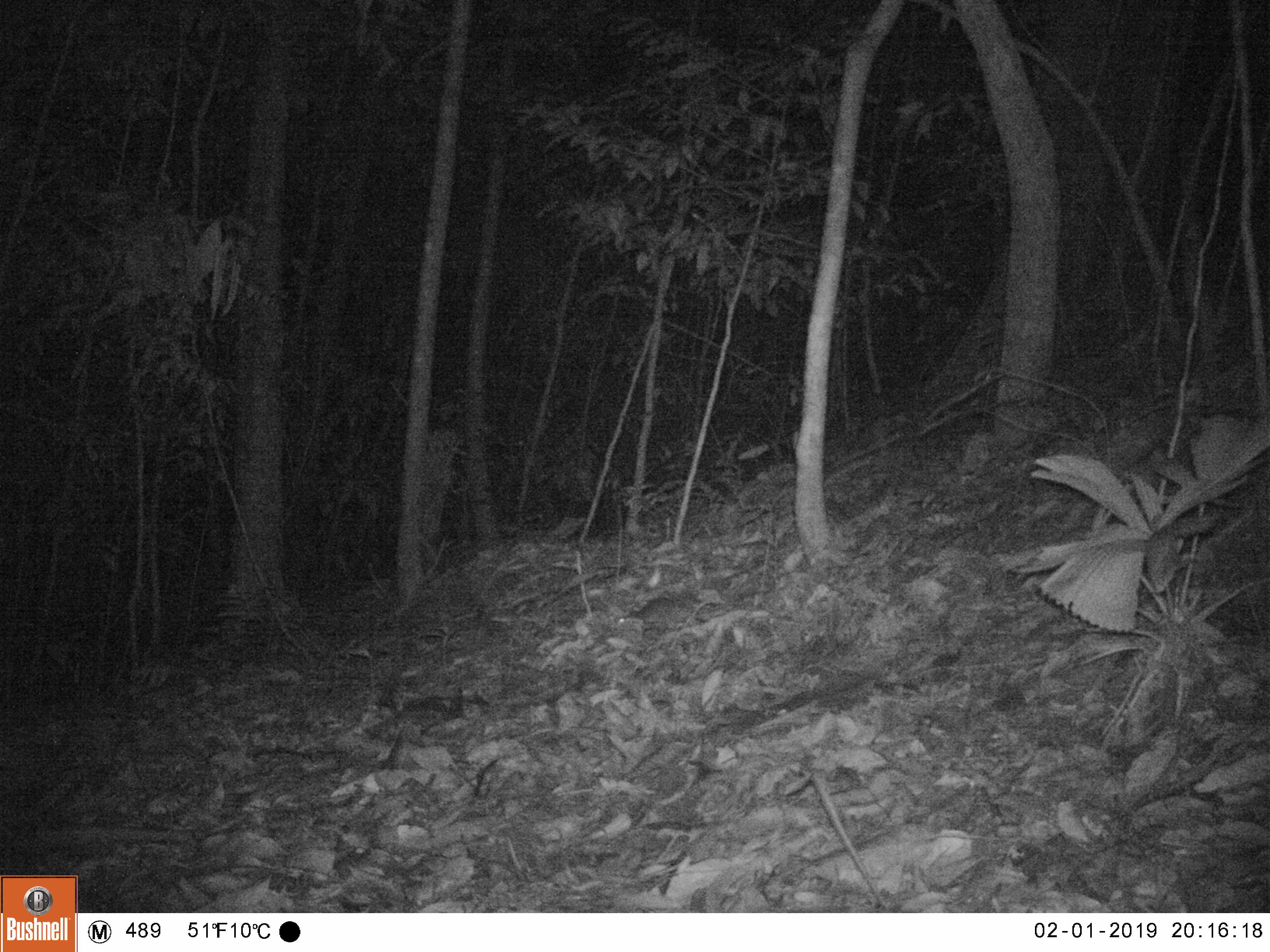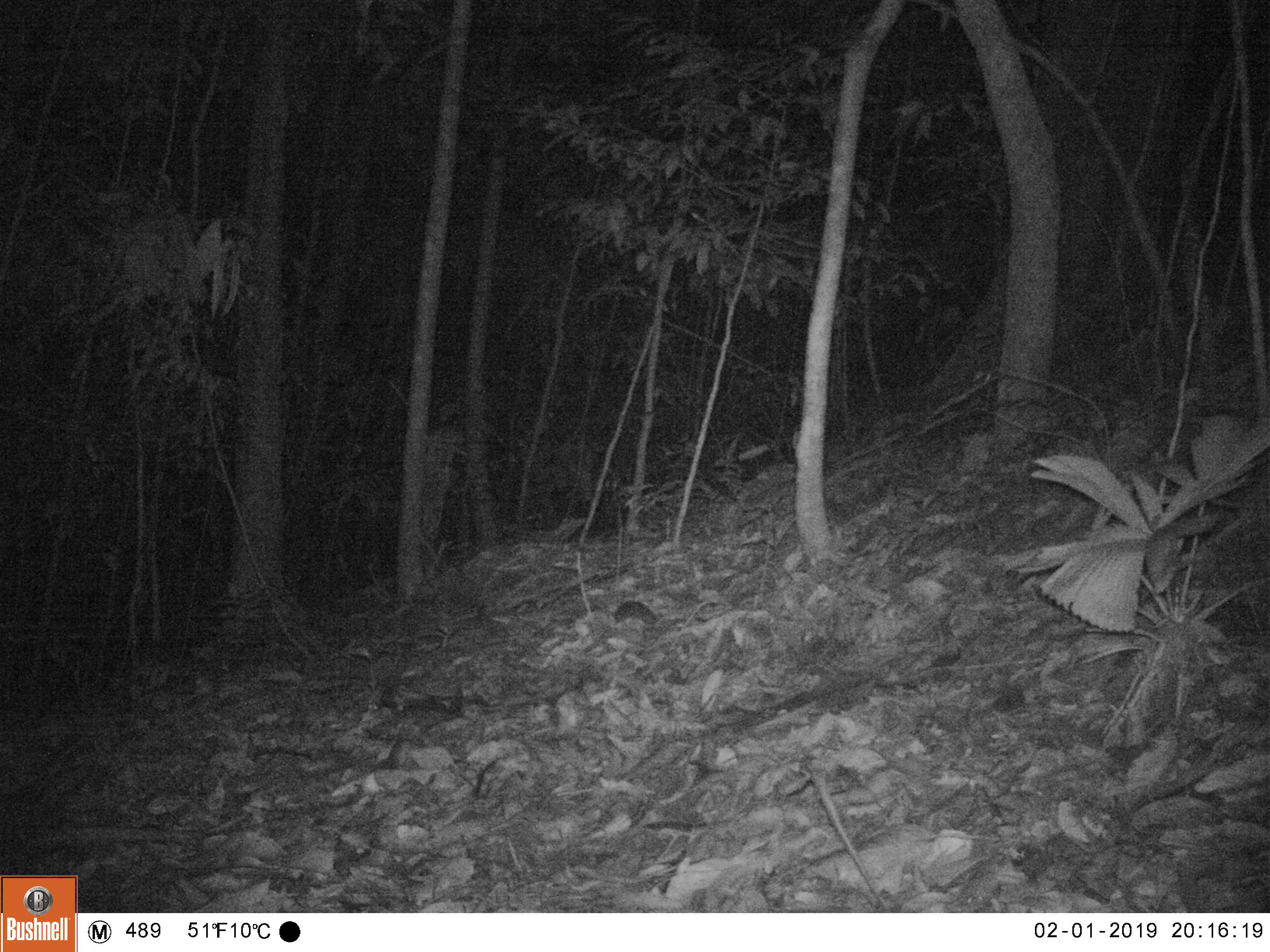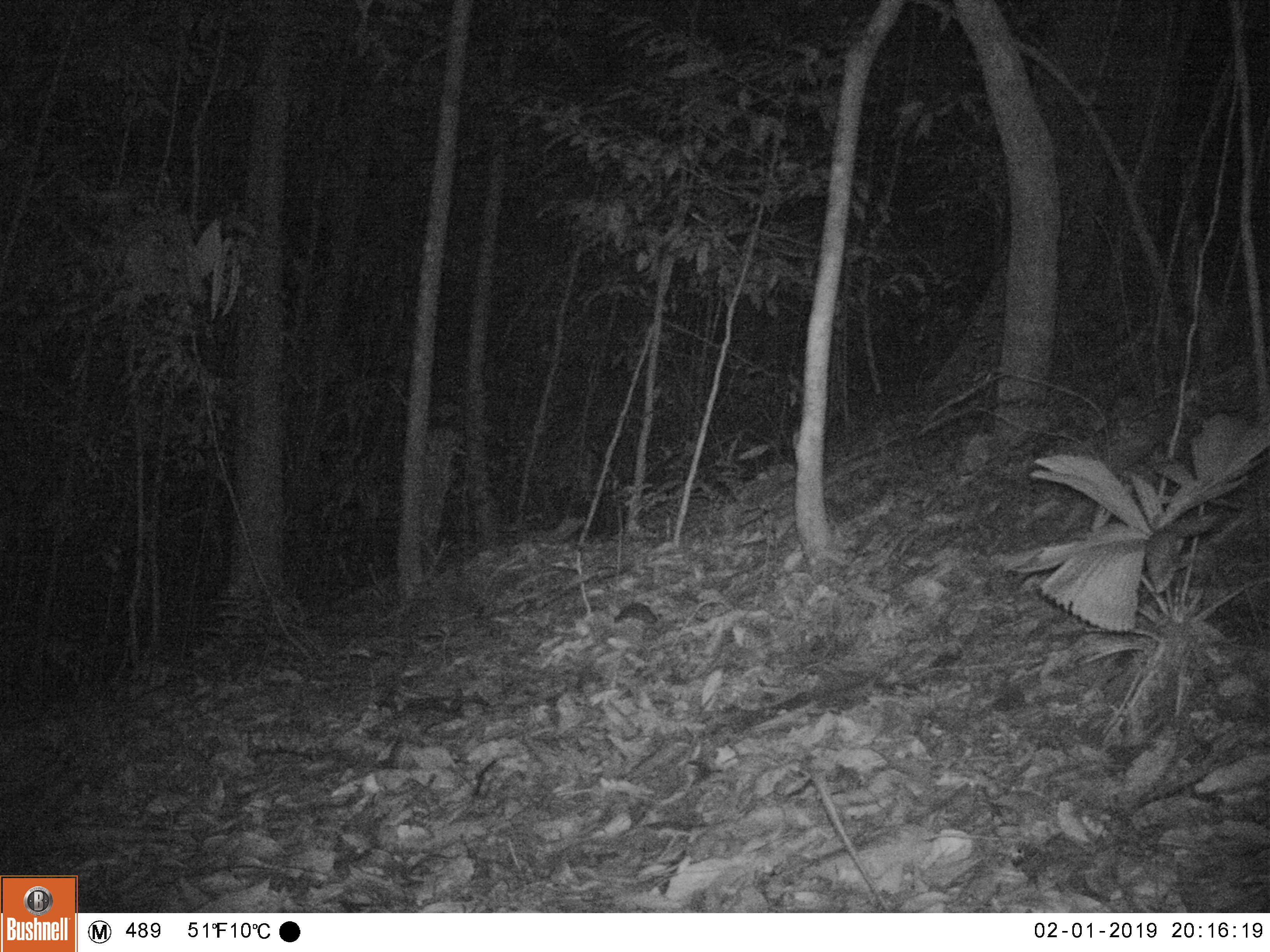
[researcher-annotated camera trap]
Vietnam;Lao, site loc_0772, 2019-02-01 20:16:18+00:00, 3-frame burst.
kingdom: Animalia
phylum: Chordata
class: Mammalia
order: Rodentia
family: Muridae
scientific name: Muridae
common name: old-world mice and rats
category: unidentified murid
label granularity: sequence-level